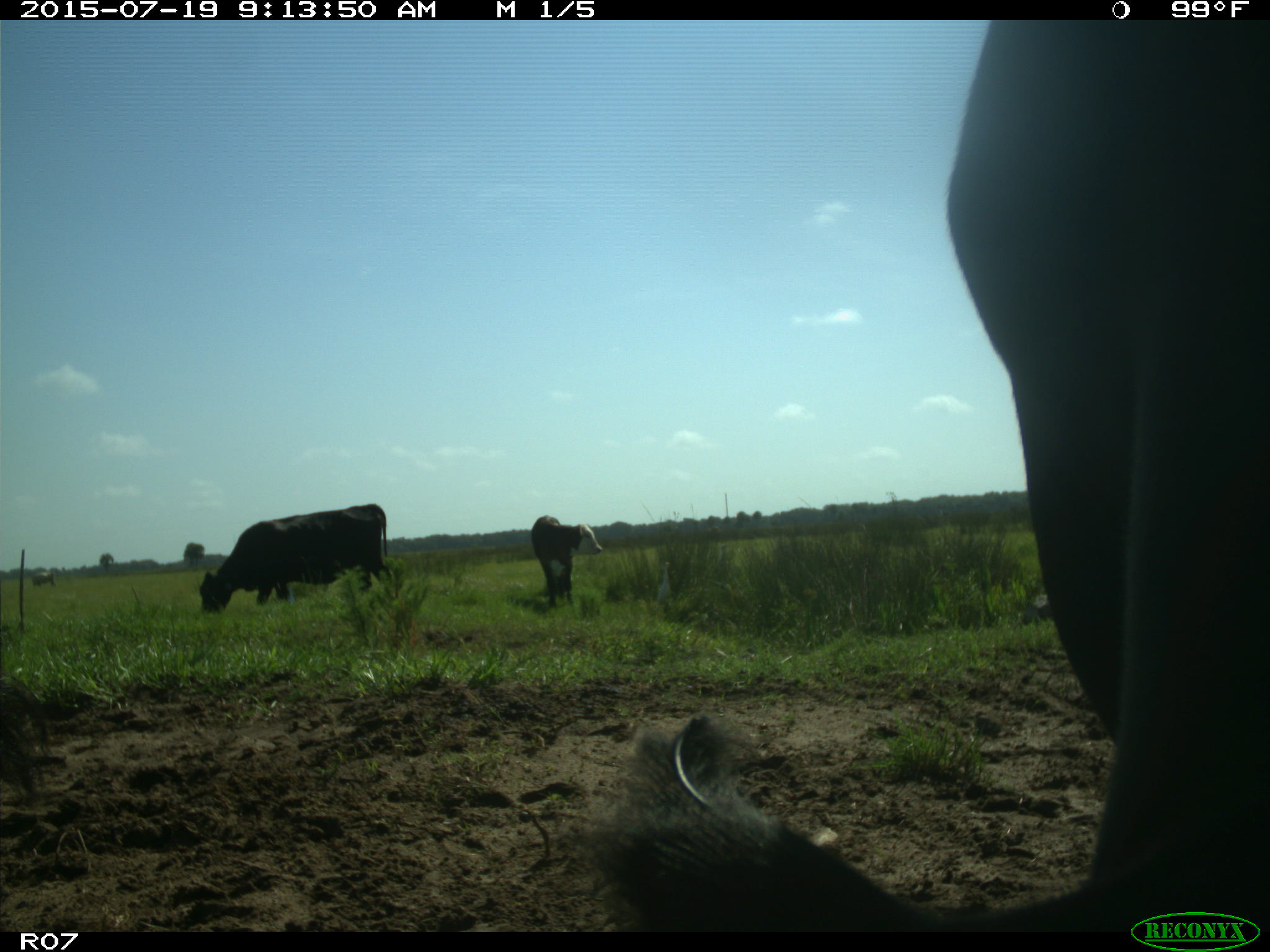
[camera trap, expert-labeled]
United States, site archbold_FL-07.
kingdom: Animalia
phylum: Chordata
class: Mammalia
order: Artiodactyla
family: Bovidae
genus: Bos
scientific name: Bos taurus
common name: domestic cow